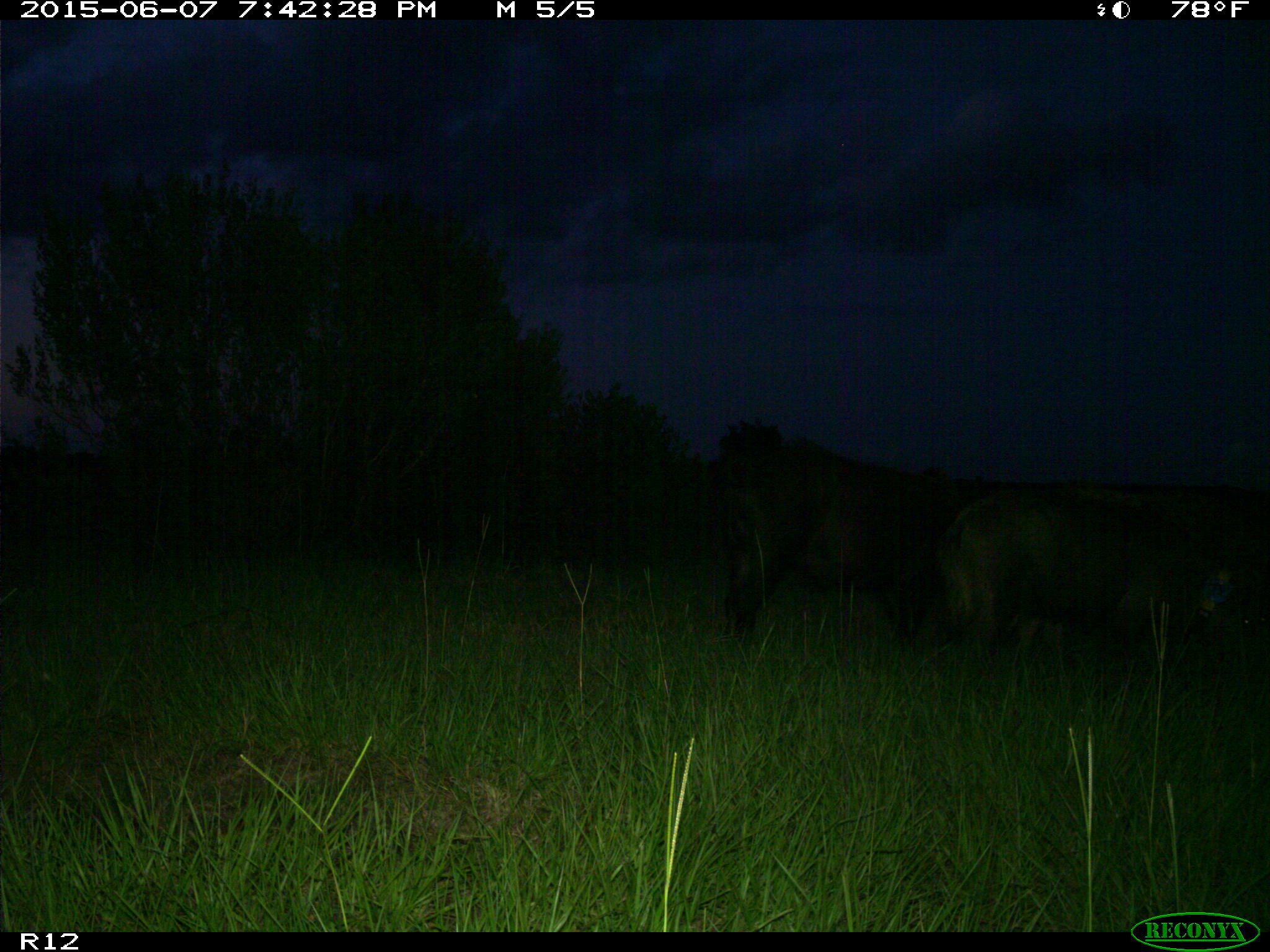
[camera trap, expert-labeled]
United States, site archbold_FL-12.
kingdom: Animalia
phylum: Chordata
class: Mammalia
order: Artiodactyla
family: Suidae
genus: Sus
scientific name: Sus scrofa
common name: wild boar